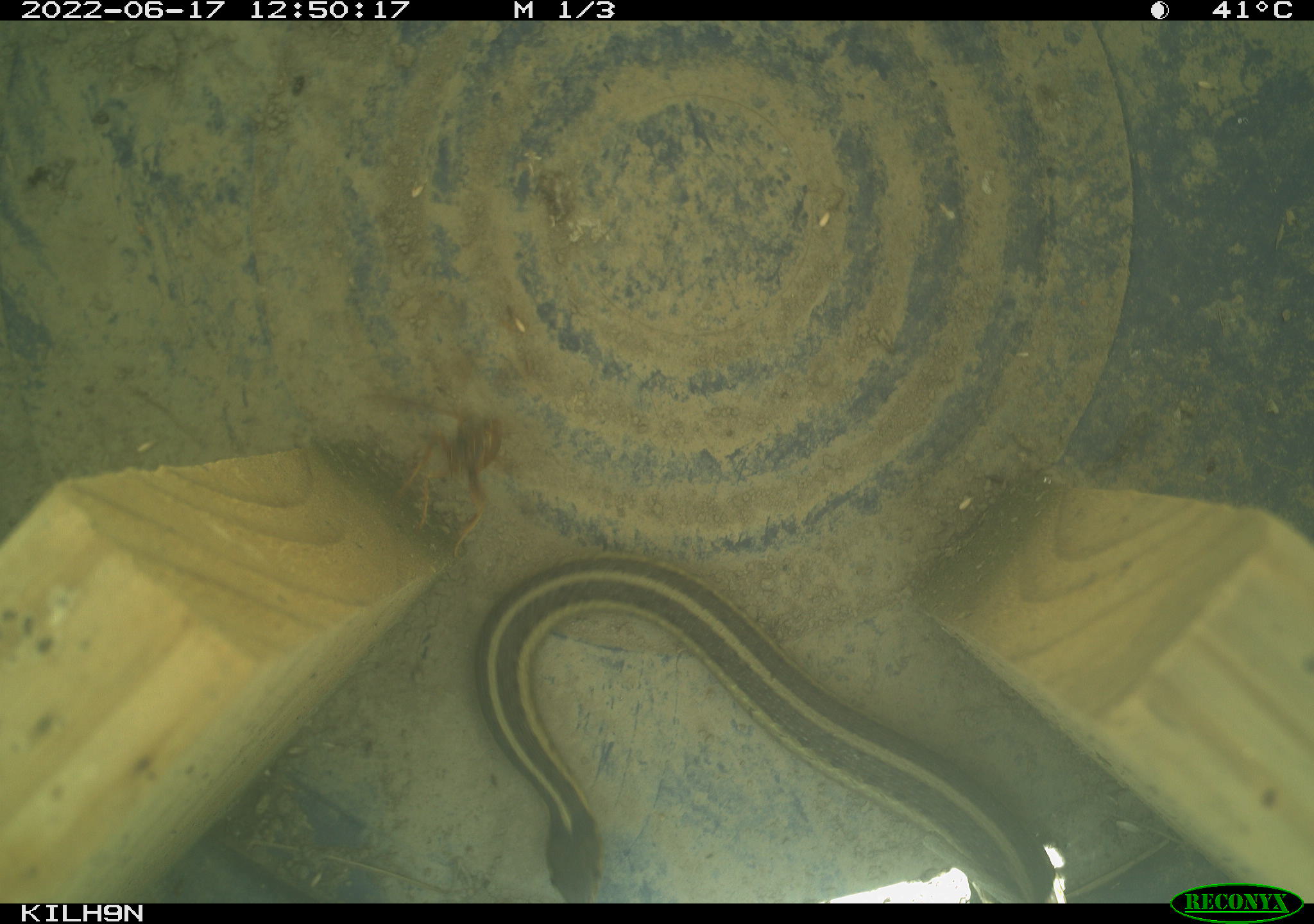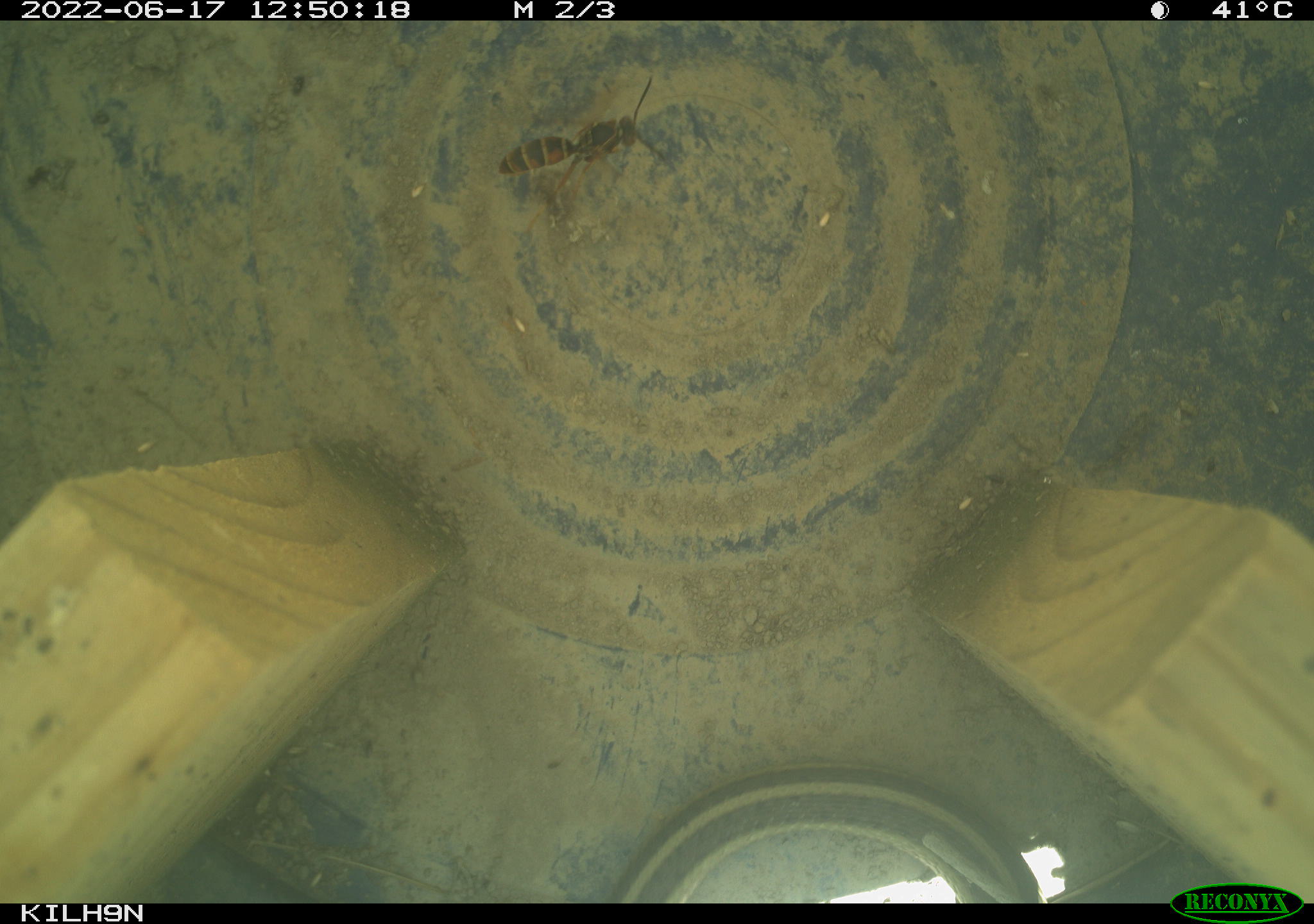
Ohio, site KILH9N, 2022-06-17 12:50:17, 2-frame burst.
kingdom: Animalia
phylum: Chordata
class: Reptilia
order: Squamata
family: Colubridae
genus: Thamnophis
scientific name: Thamnophis sirtalis sirtalis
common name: eastern gartersnake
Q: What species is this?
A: Eastern gartersnake (Thamnophis sirtalis sirtalis).